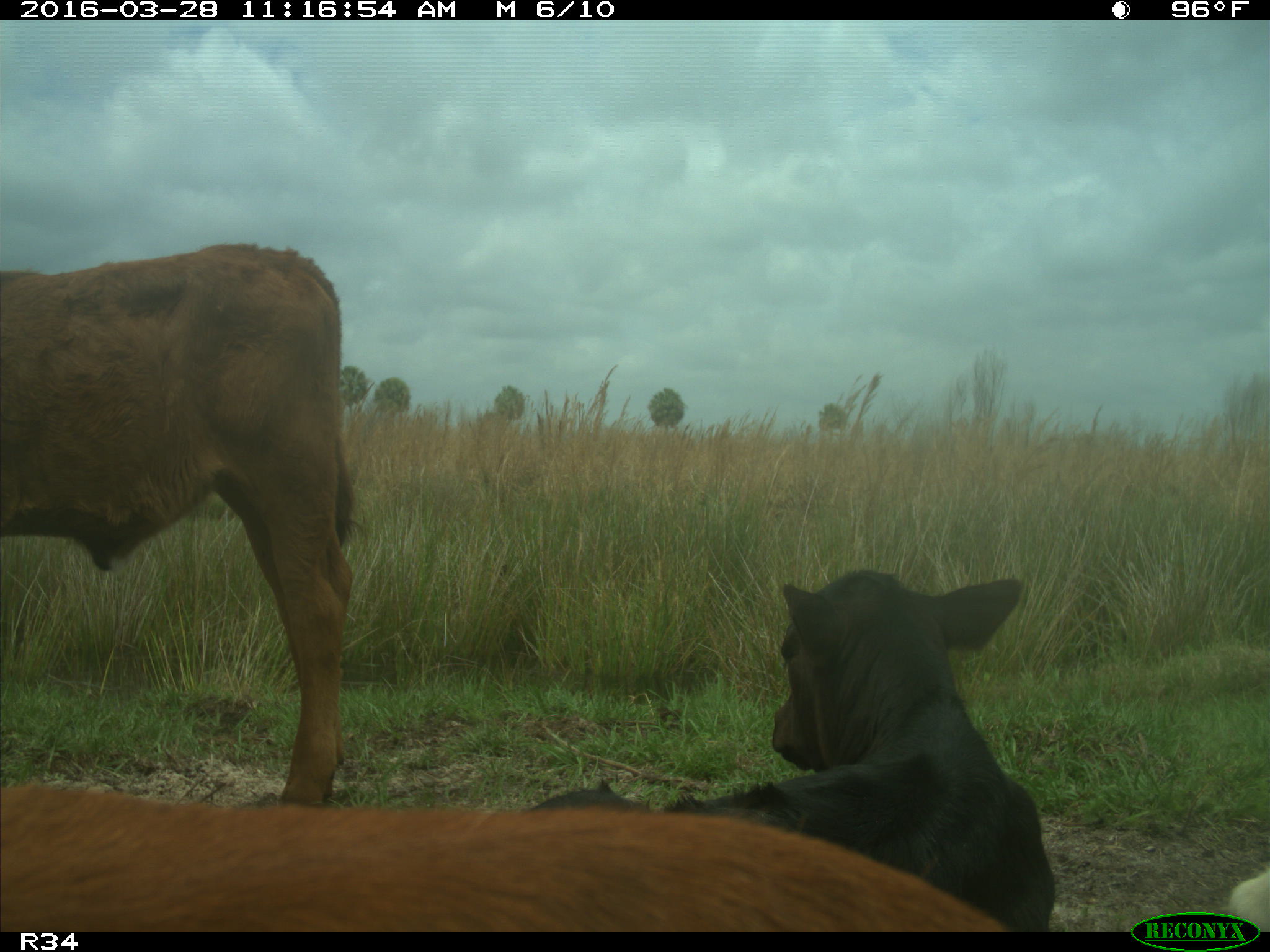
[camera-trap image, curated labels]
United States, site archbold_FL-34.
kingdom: Animalia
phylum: Chordata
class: Mammalia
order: Artiodactyla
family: Bovidae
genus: Bos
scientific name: Bos taurus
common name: domestic cow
Bos taurus (domestic cow).